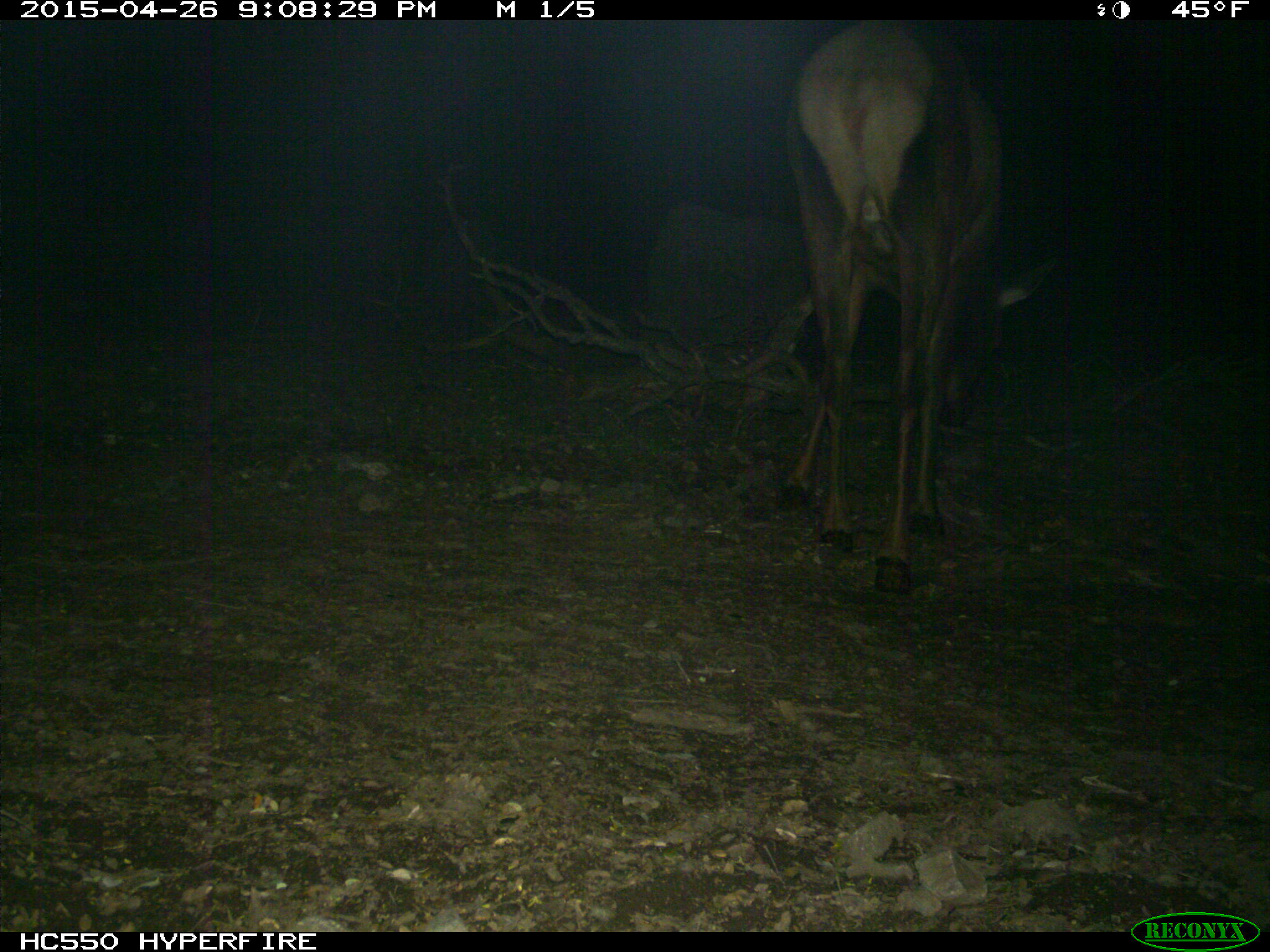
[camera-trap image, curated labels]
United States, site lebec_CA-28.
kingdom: Animalia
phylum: Chordata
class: Mammalia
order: Artiodactyla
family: Cervidae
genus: Cervus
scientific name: Cervus canadensis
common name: elk